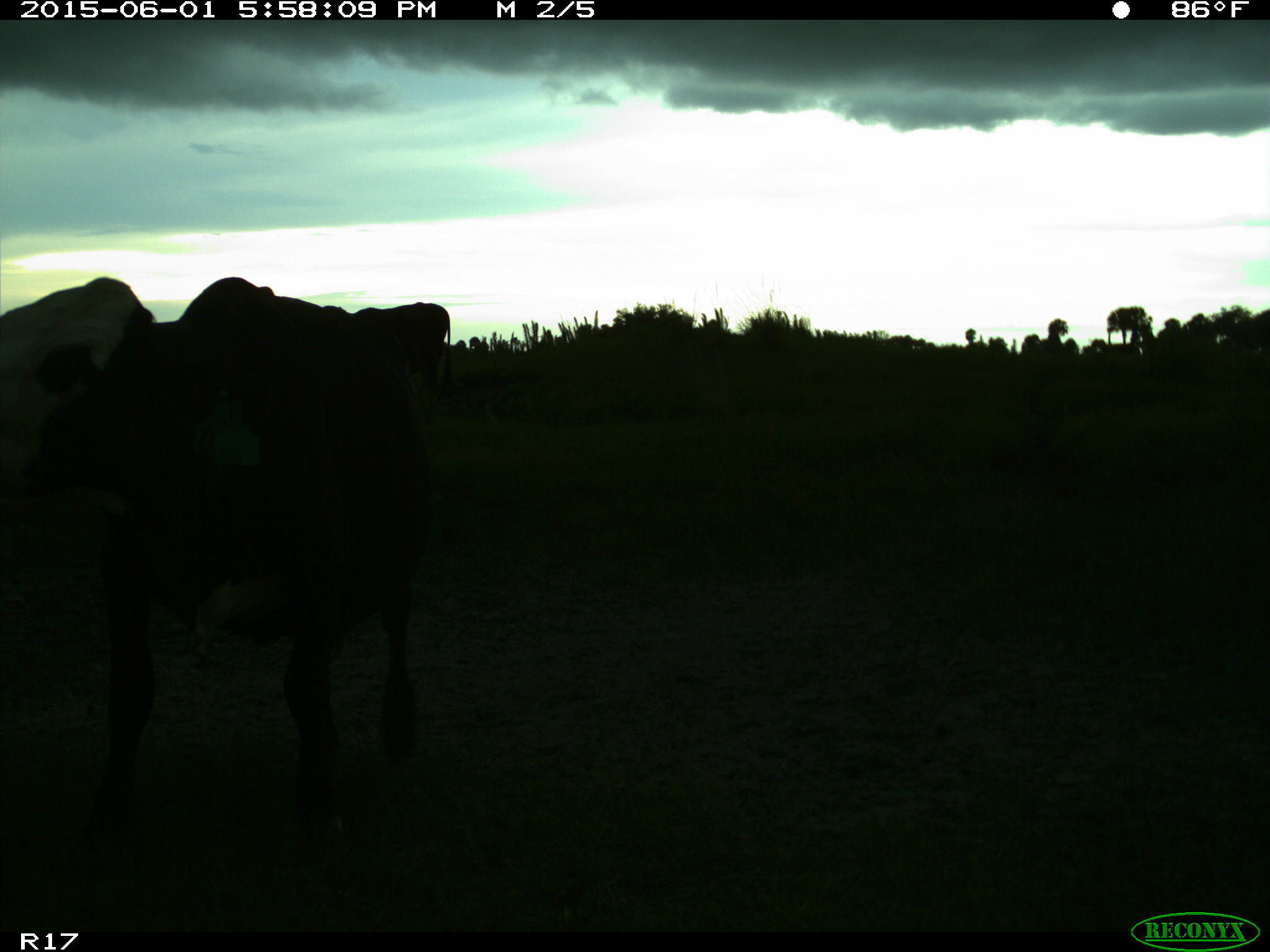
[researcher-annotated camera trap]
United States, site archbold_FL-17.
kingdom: Animalia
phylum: Chordata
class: Mammalia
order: Artiodactyla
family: Bovidae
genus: Bos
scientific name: Bos taurus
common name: domestic cow